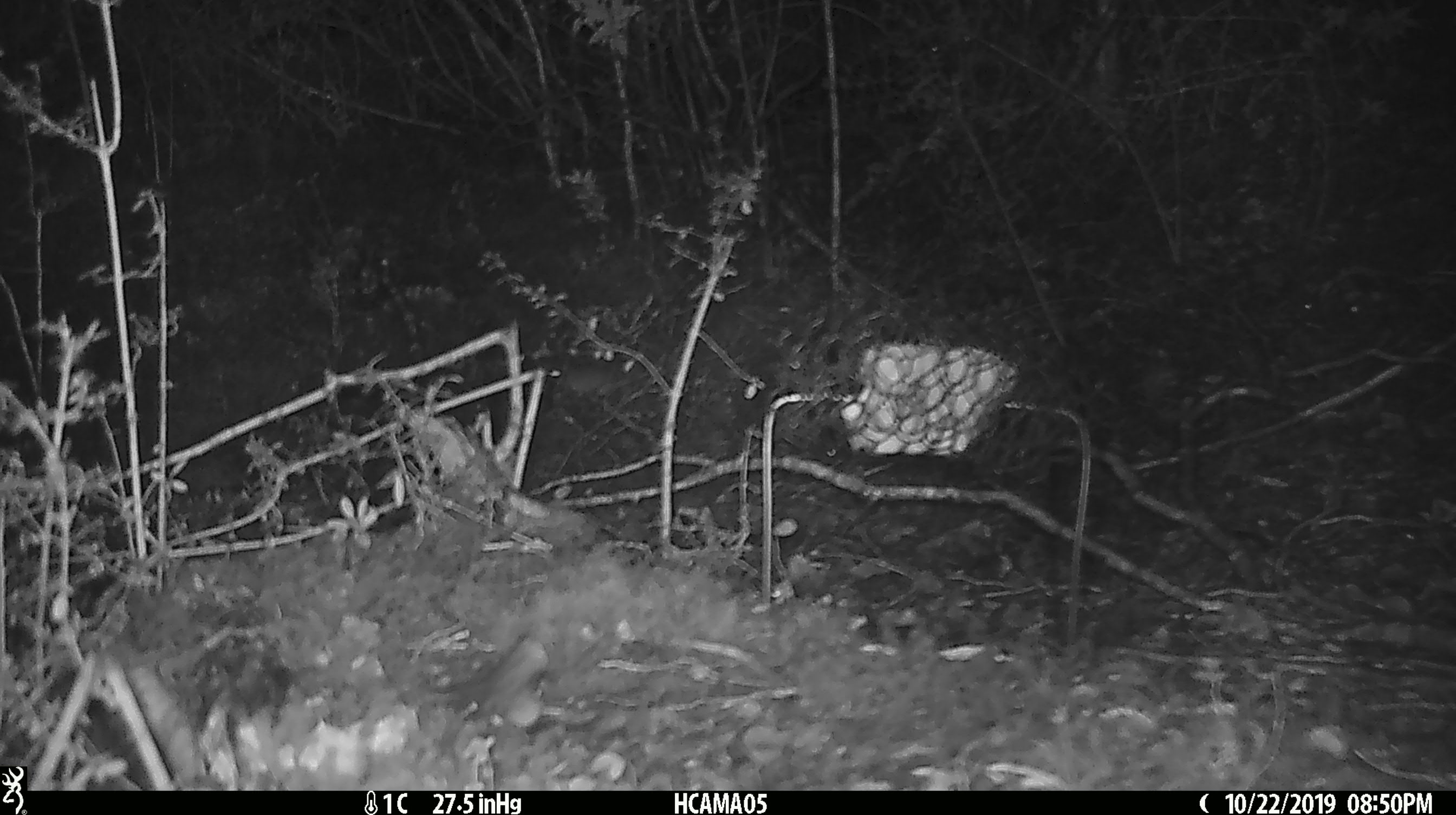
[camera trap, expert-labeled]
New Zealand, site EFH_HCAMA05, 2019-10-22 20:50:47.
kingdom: Animalia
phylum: Chordata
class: Mammalia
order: Rodentia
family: Muridae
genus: Mus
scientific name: Mus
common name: mouse